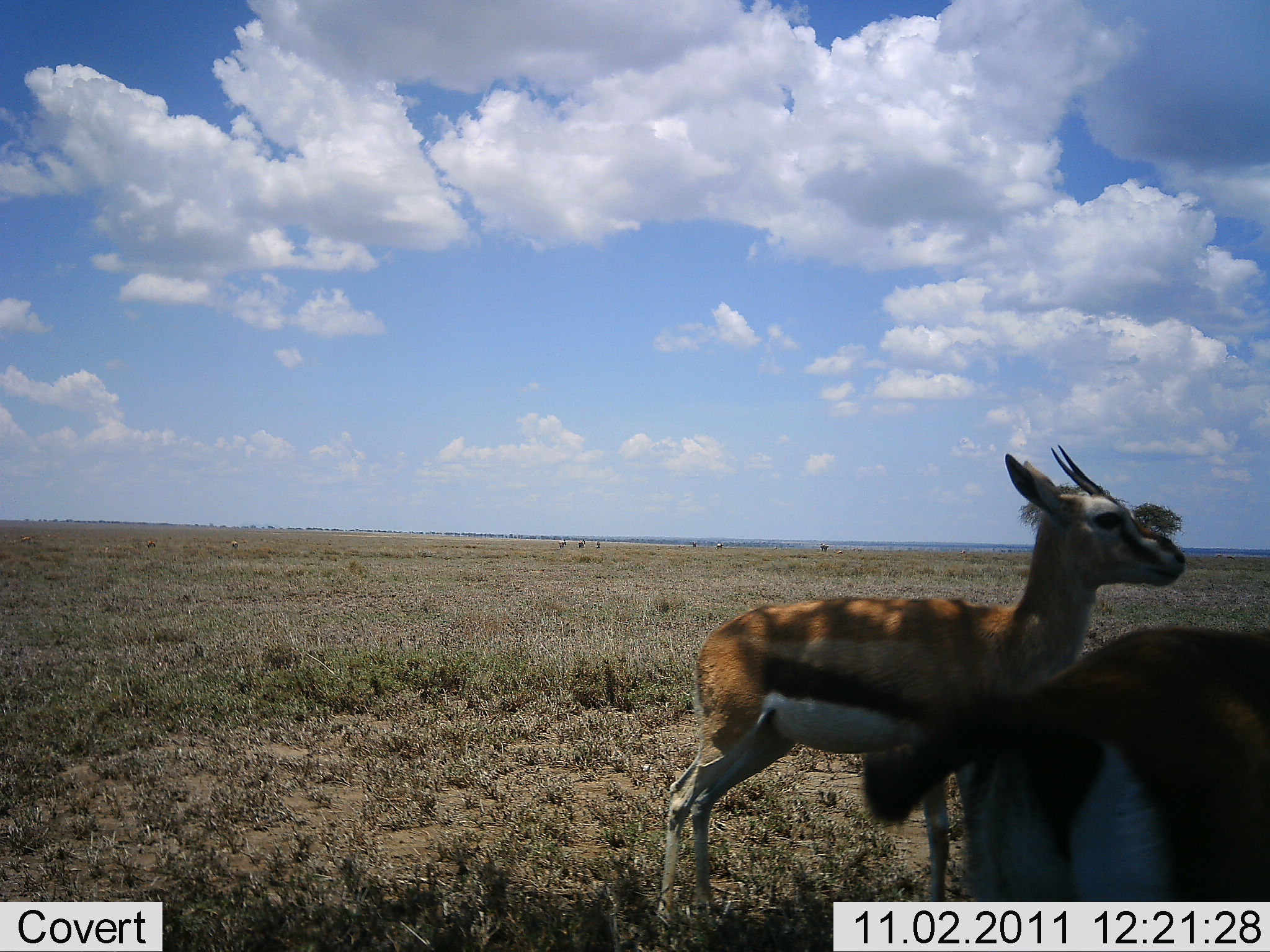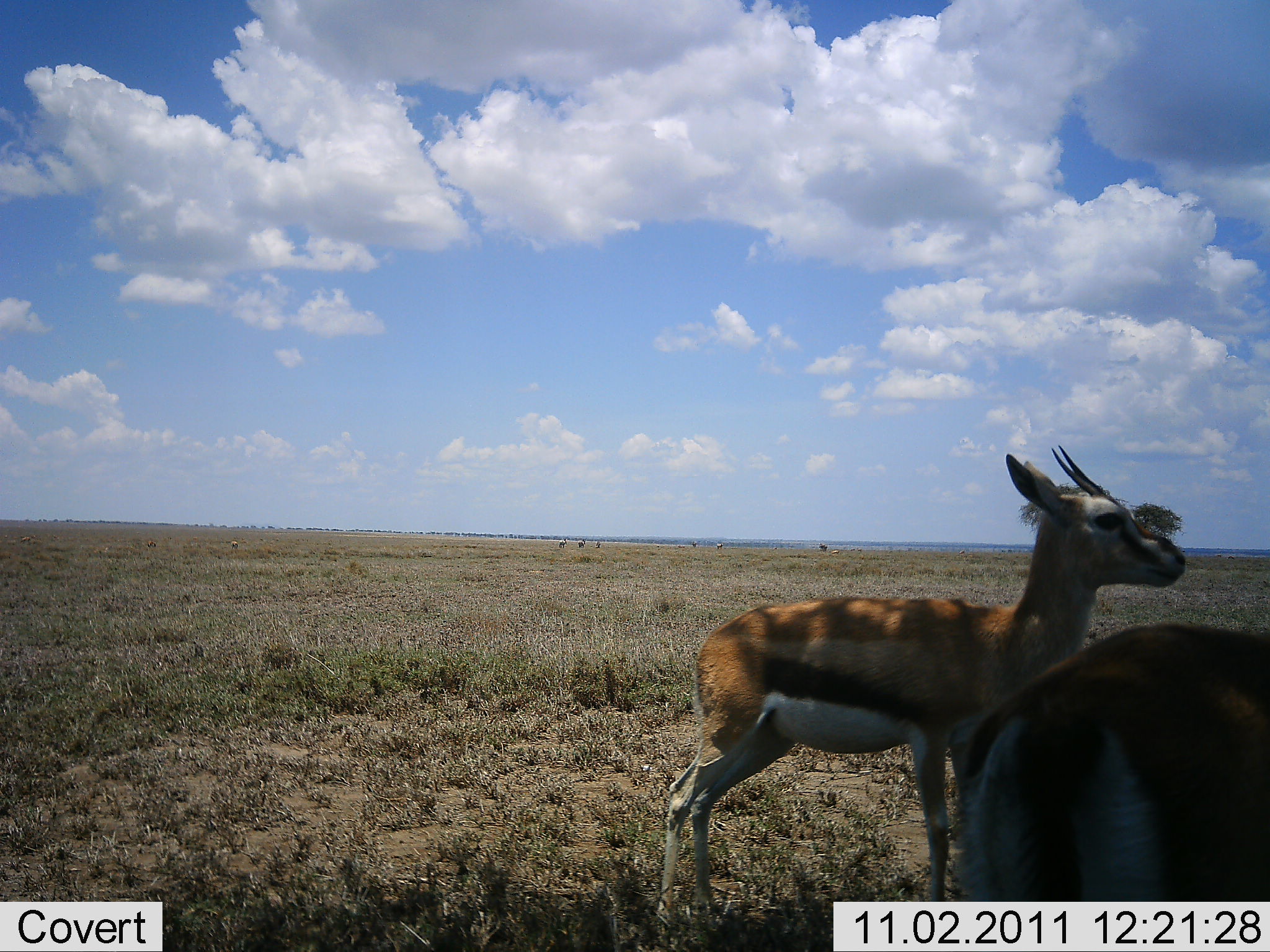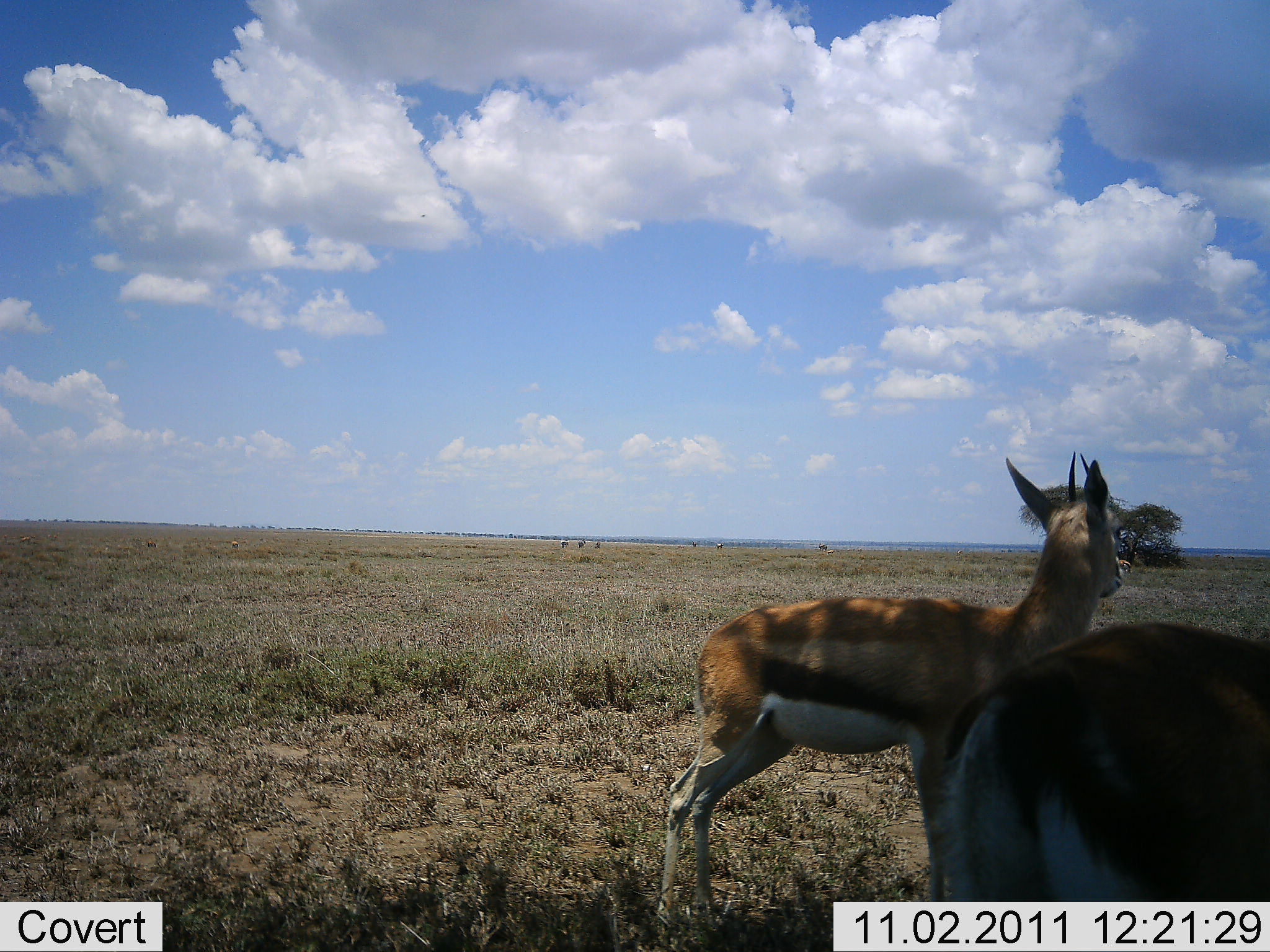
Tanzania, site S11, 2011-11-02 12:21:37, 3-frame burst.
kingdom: Animalia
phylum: Chordata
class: Mammalia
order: Artiodactyla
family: Bovidae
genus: Eudorcas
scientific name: Eudorcas thomsonii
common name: thomson's gazelle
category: gazellethomsons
Gazellethomsons (thomson's gazelle) (Eudorcas thomsonii), count 2. Behavior (volunteer vote fractions): standing 93%, resting 7%, moving 7%, interacting 0%. Young present (vote fraction): 0%. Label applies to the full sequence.